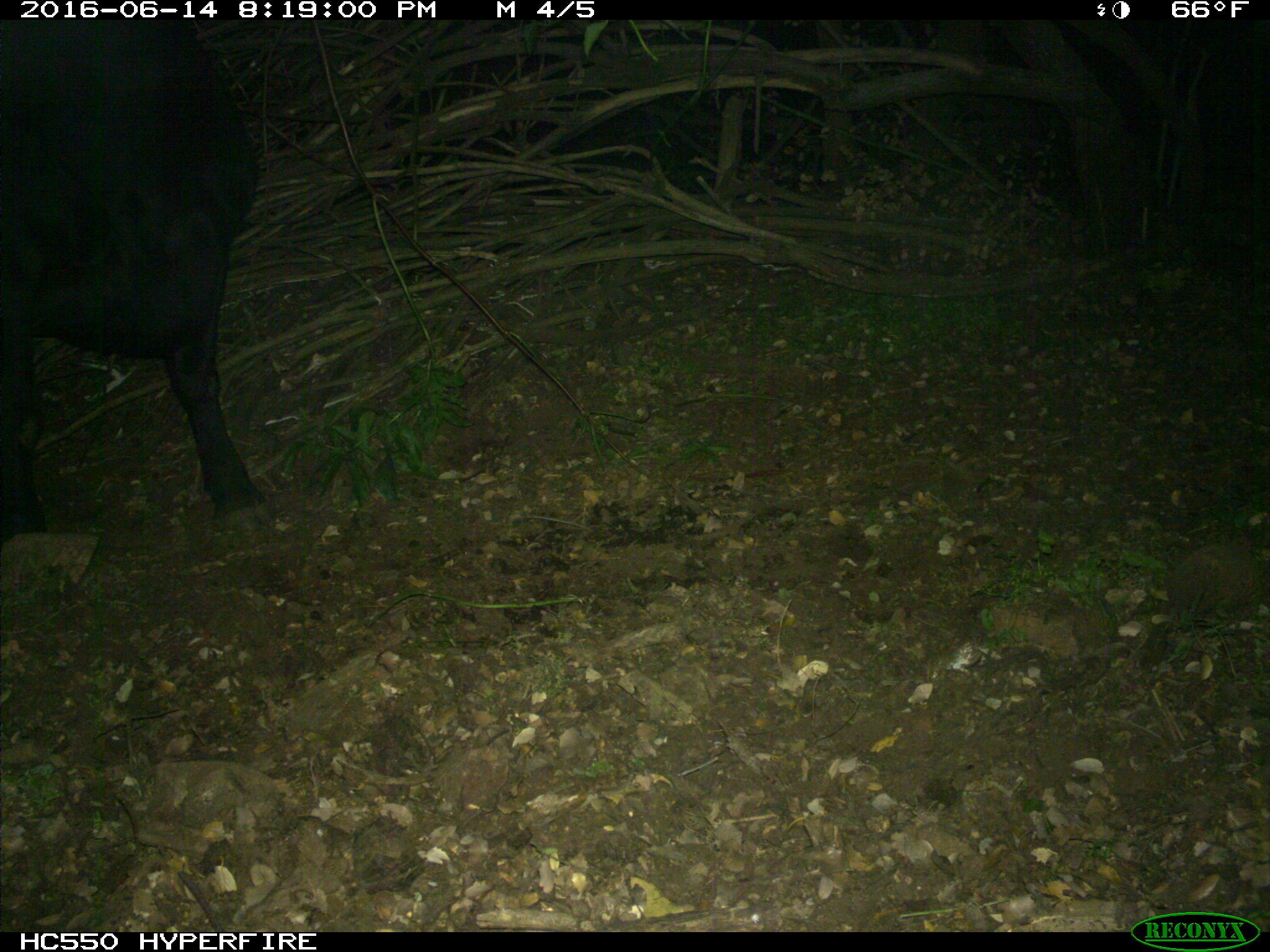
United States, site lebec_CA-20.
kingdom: Animalia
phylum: Chordata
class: Mammalia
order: Artiodactyla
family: Bovidae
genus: Bos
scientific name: Bos taurus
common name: domestic cow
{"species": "Bos taurus (domestic cow)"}